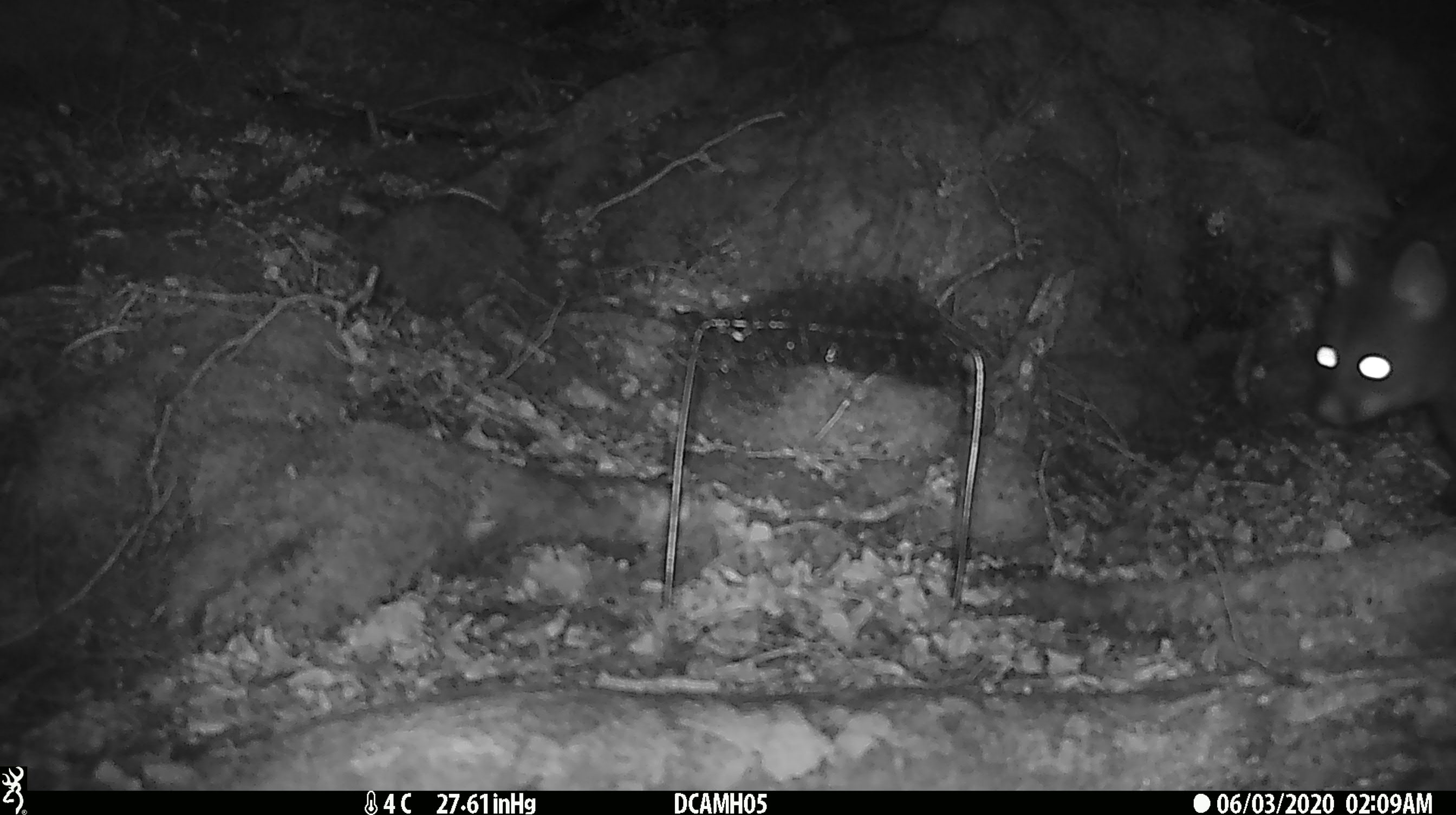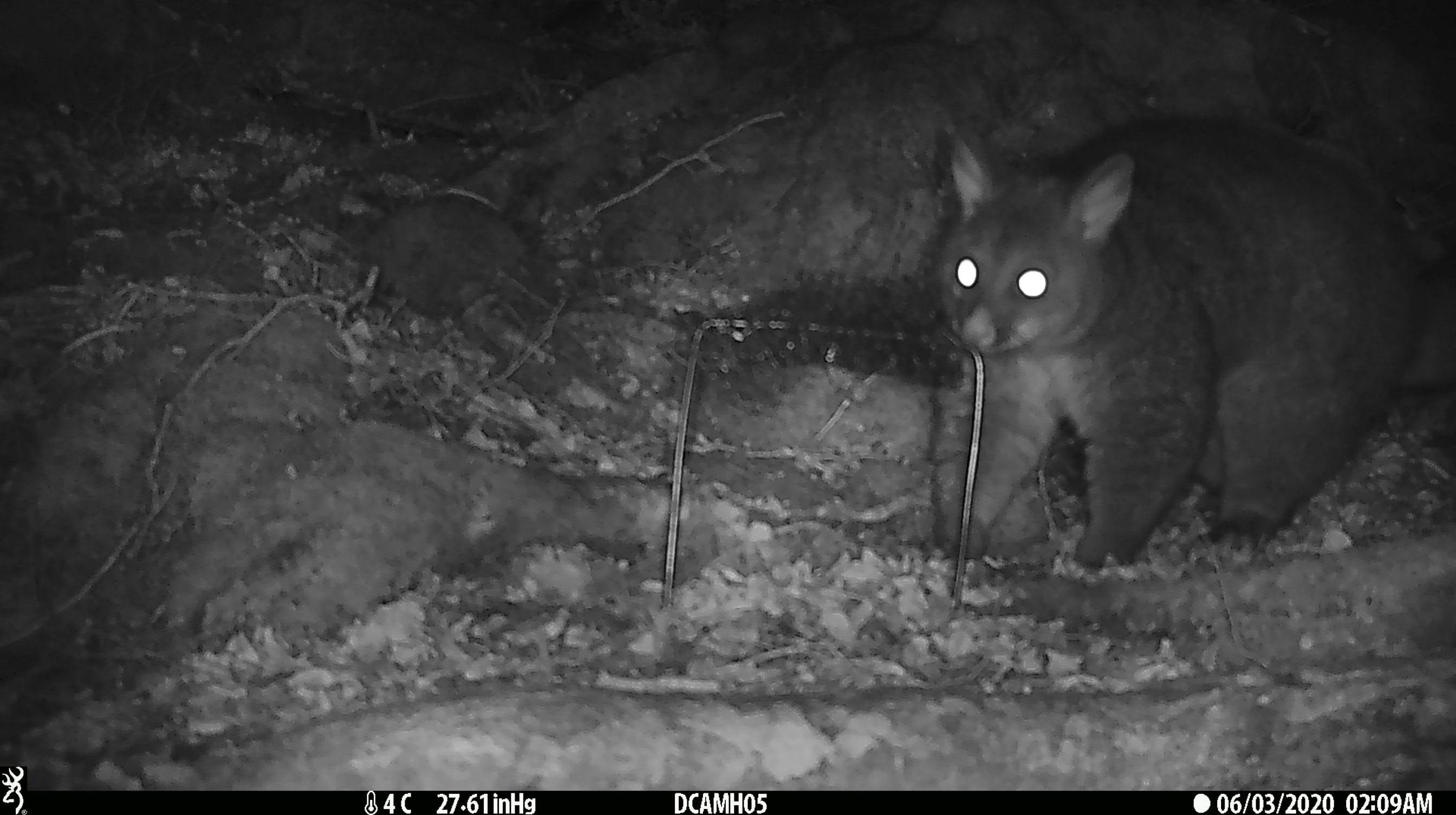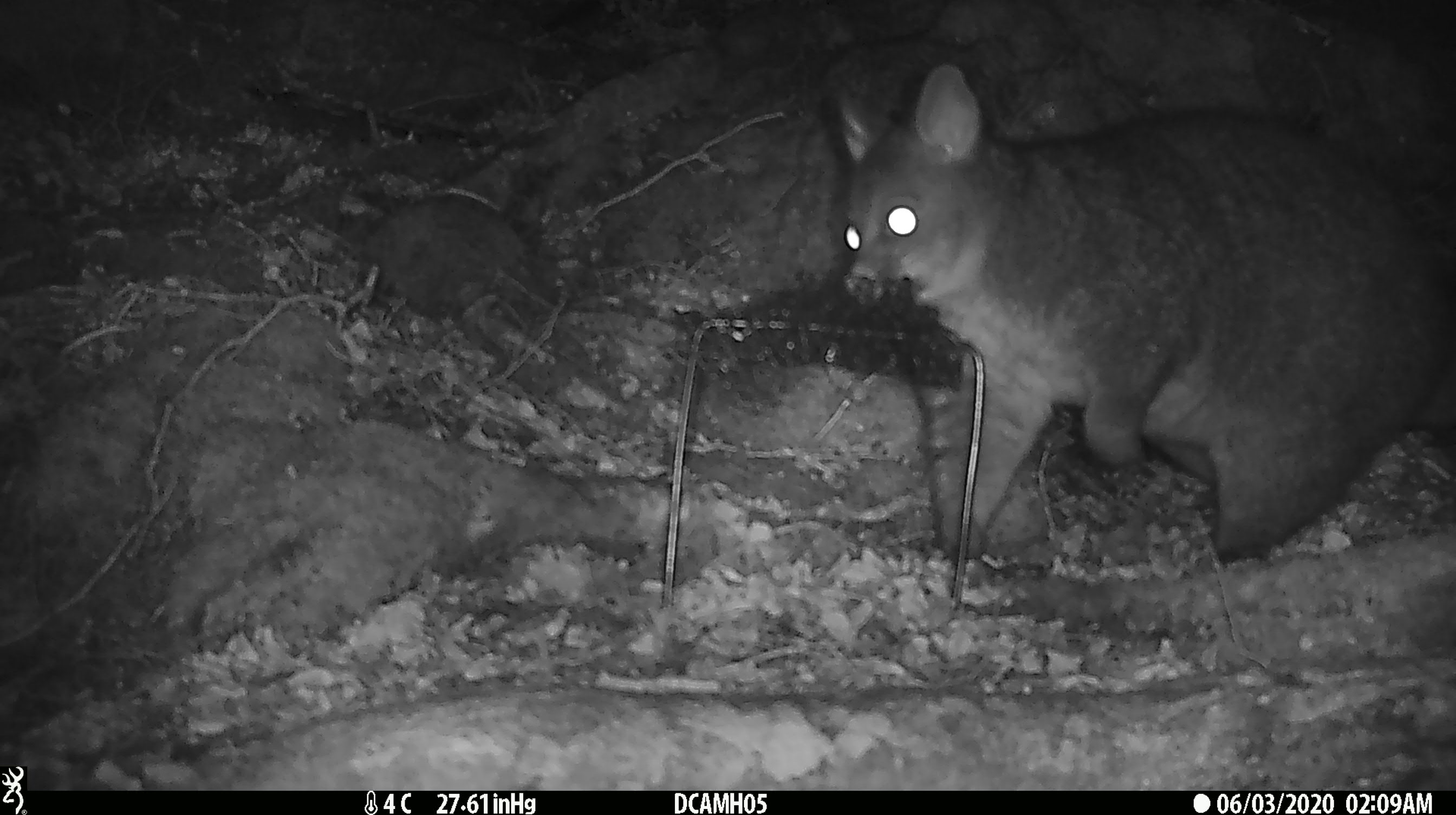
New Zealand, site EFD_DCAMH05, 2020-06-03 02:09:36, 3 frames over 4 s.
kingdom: Animalia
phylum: Chordata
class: Mammalia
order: Diprotodontia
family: Phalangeridae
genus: Trichosurus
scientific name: Trichosurus vulpecula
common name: common brushtail possum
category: possum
Possum (common brushtail possum) (Trichosurus vulpecula).